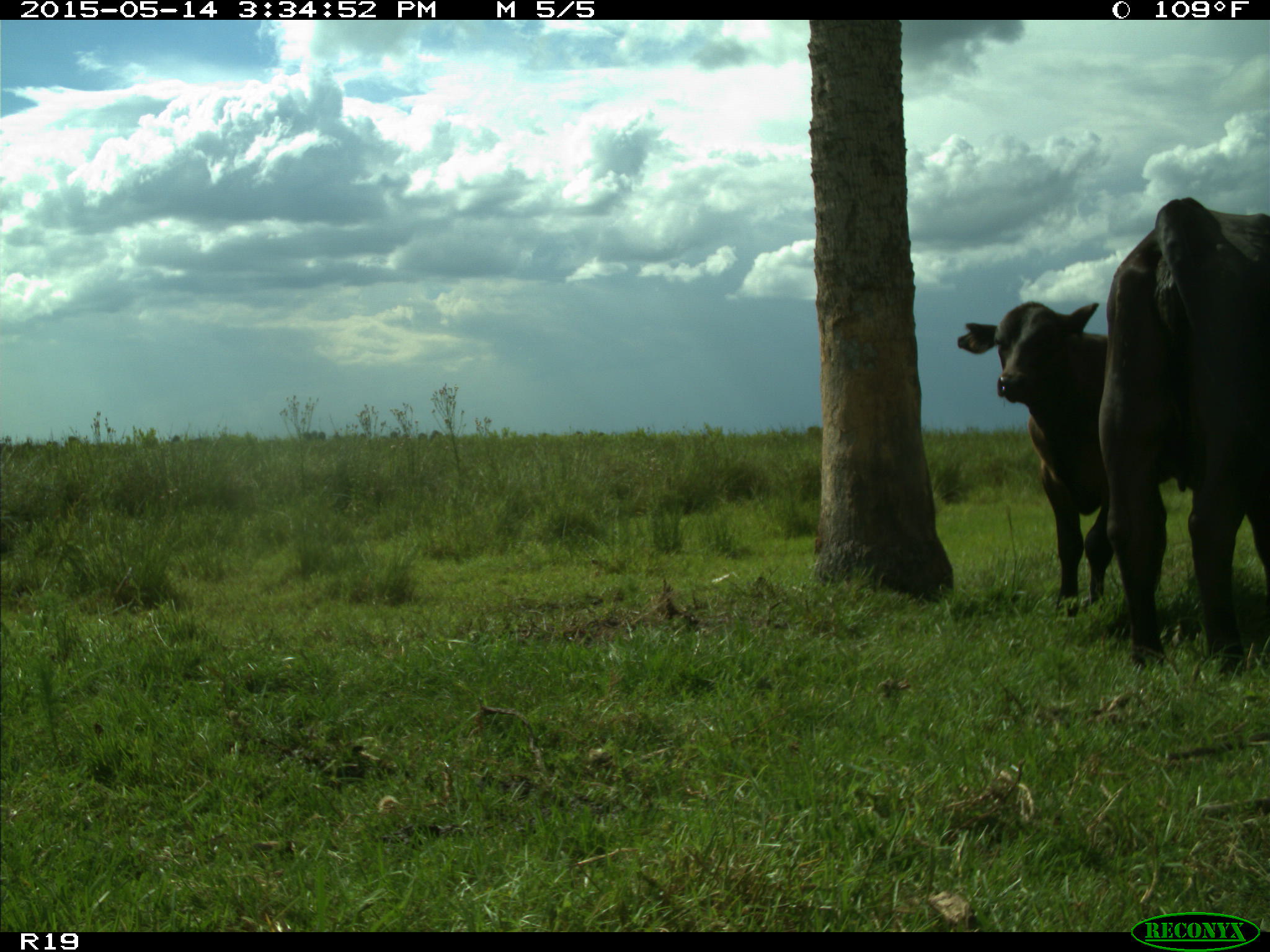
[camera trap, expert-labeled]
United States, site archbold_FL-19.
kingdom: Animalia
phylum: Chordata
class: Mammalia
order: Artiodactyla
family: Bovidae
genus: Bos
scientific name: Bos taurus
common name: domestic cow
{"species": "Bos taurus (domestic cow)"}